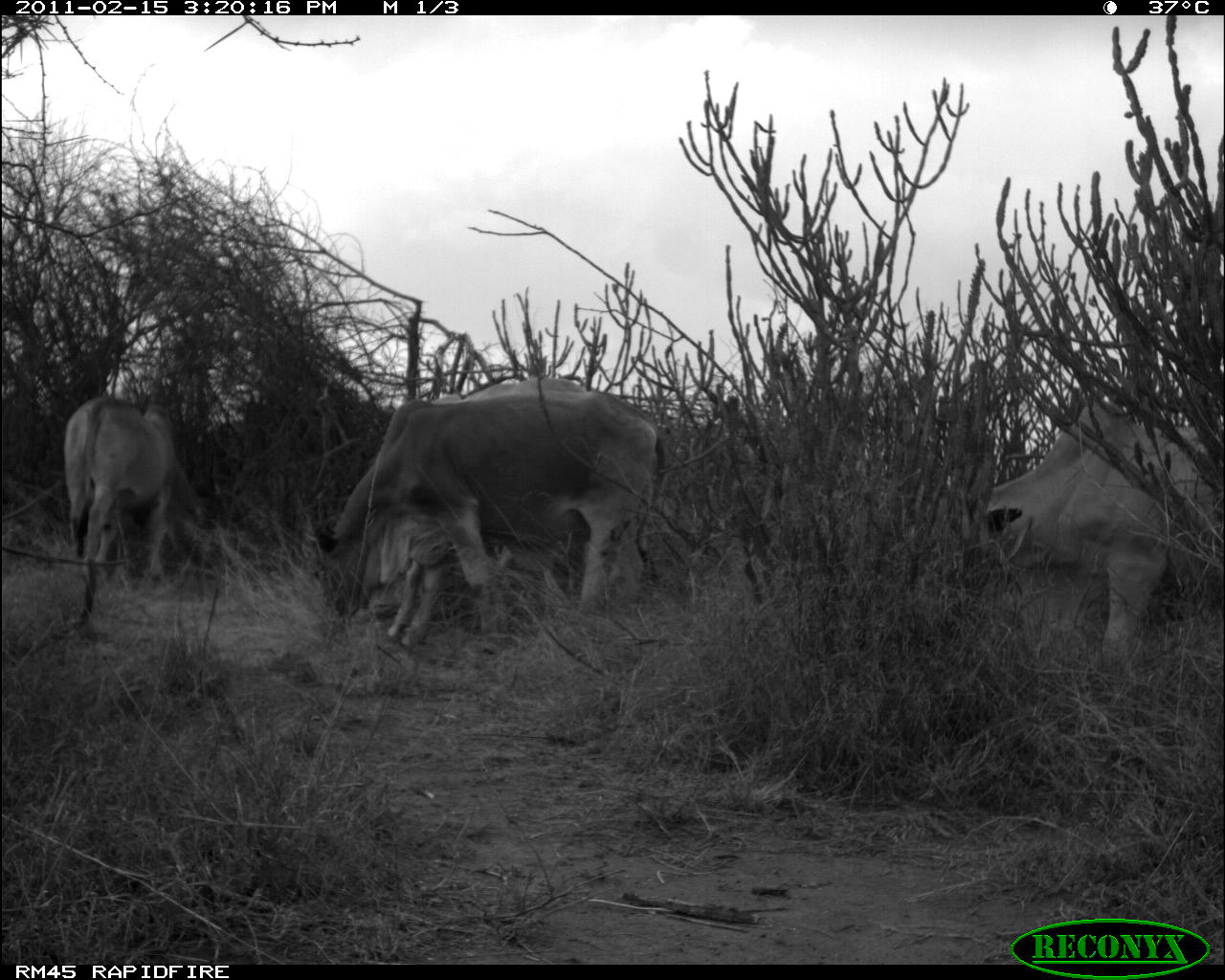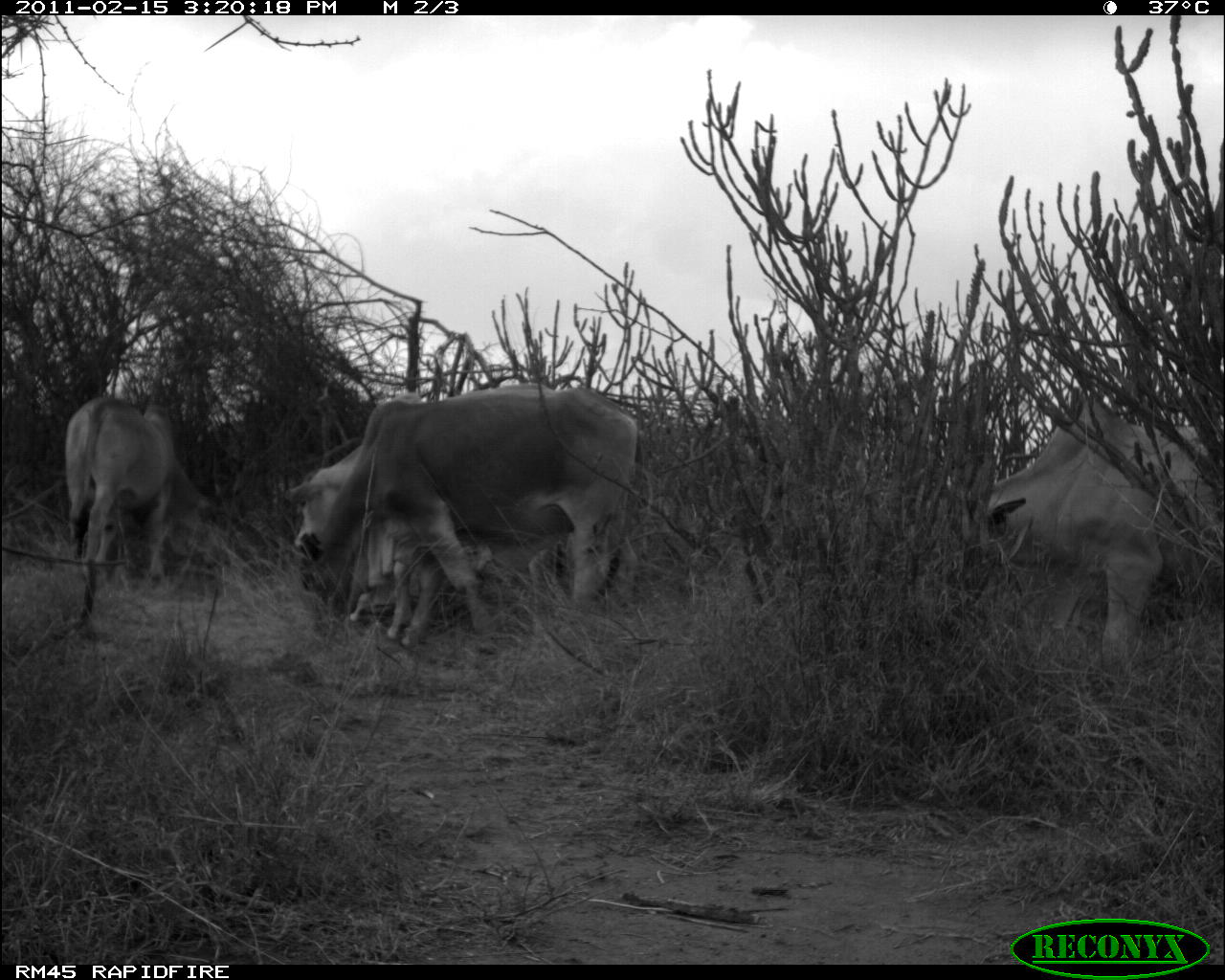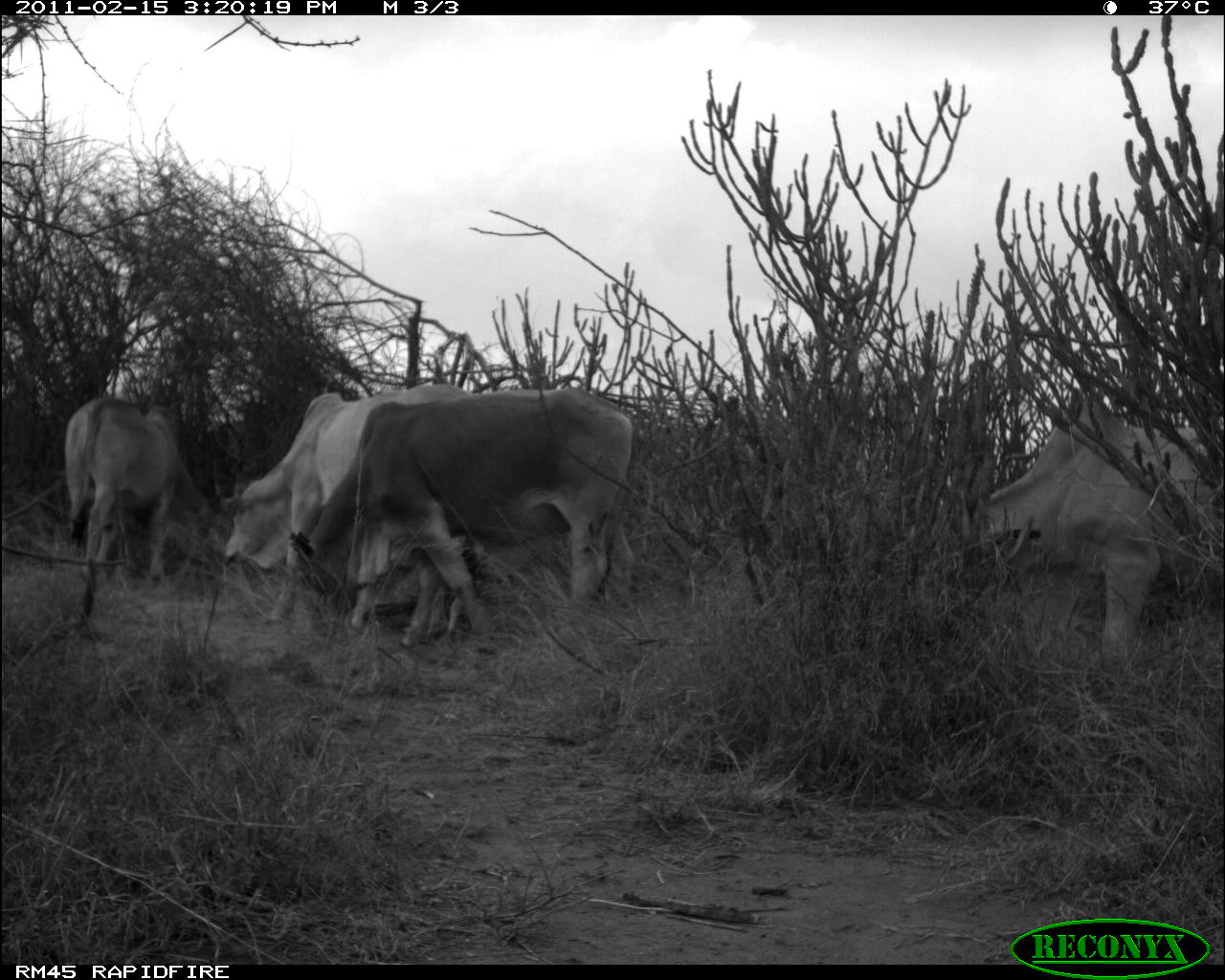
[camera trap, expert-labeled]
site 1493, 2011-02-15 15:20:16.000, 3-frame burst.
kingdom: Animalia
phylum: Chordata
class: Mammalia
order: Artiodactyla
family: Bovidae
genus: Bos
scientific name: Bos taurus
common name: domestic cattle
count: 4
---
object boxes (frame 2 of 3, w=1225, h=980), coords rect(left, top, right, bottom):
bos taurus: rect(296, 386, 645, 650); rect(966, 391, 1225, 667); rect(282, 443, 557, 649); rect(63, 392, 228, 627)